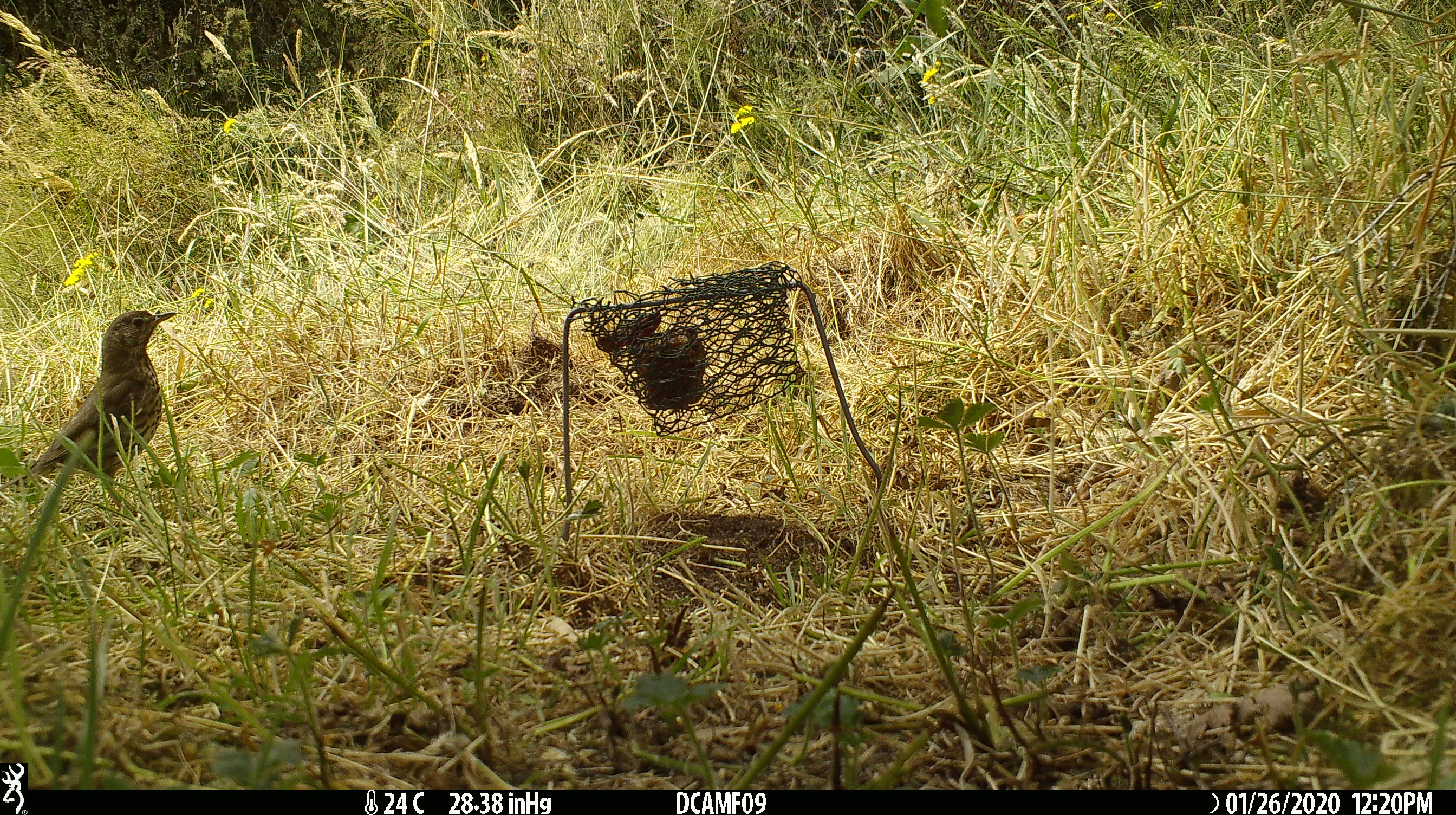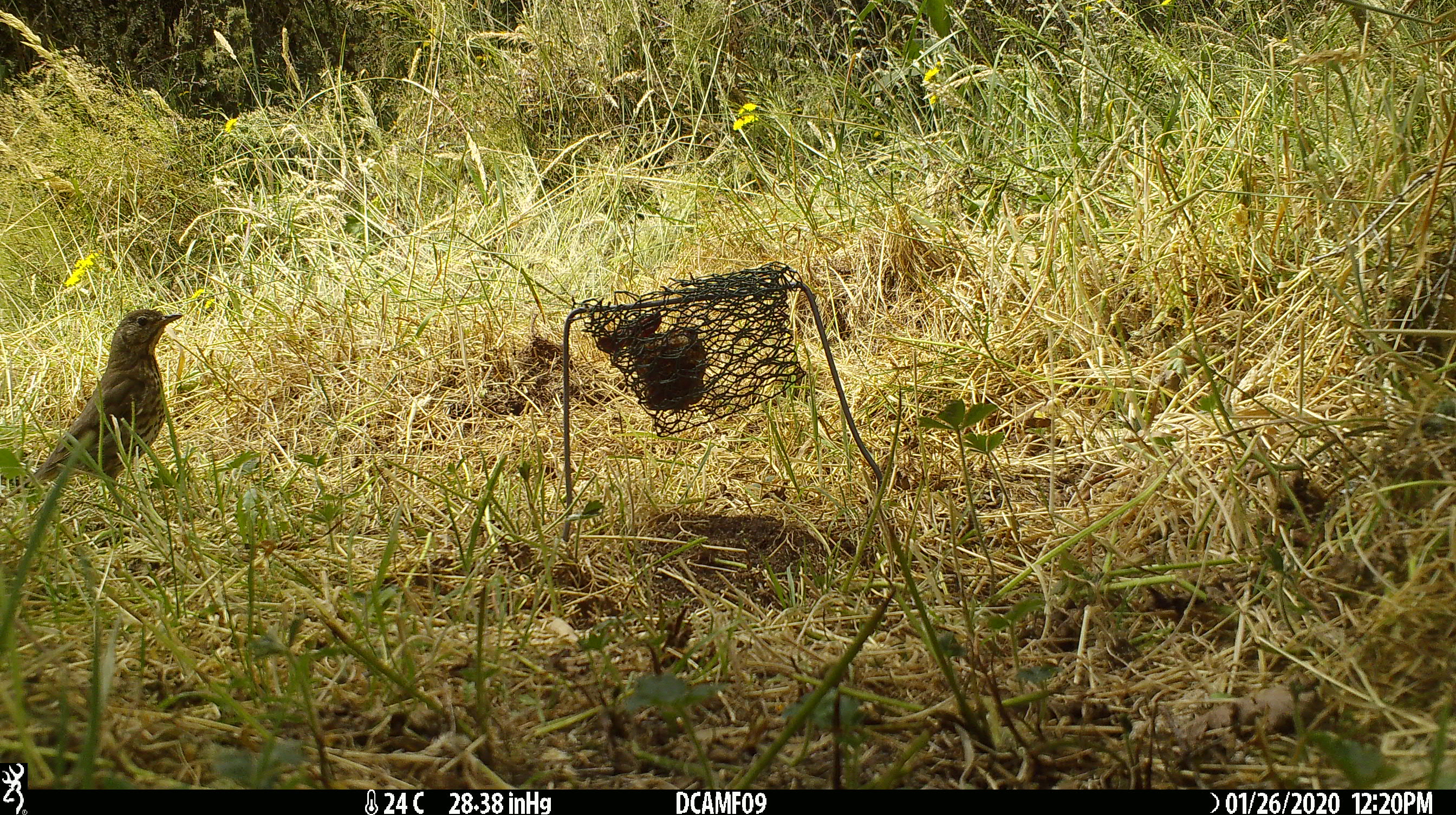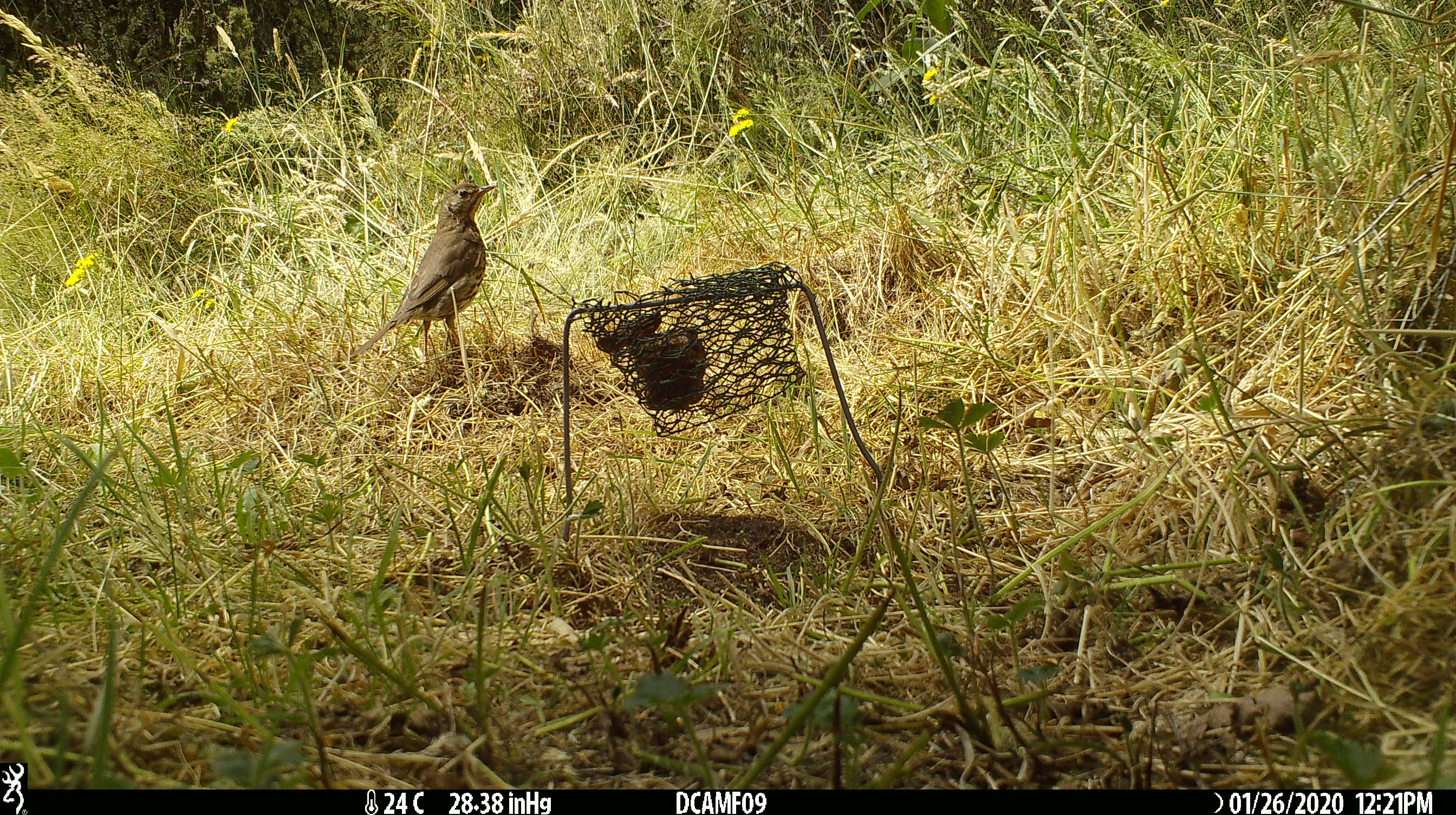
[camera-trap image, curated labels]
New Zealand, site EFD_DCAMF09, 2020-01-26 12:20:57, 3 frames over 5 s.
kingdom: Animalia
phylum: Chordata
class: Aves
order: Passeriformes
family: Turdidae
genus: Turdus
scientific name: Turdus philomelos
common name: song thrush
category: thrush